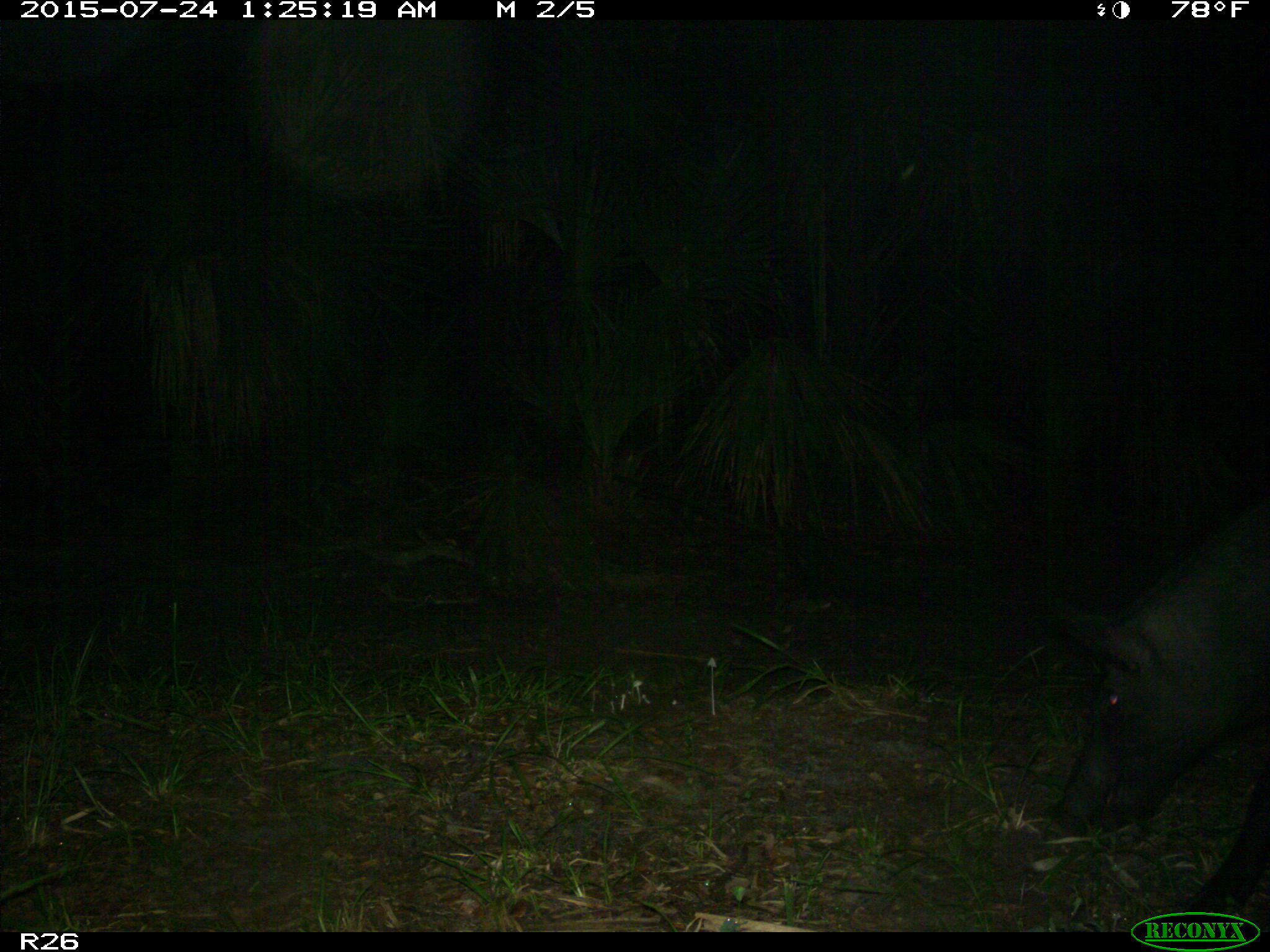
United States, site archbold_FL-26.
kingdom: Animalia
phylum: Chordata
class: Mammalia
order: Artiodactyla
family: Suidae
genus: Sus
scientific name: Sus scrofa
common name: wild boar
Sus scrofa (wild boar).